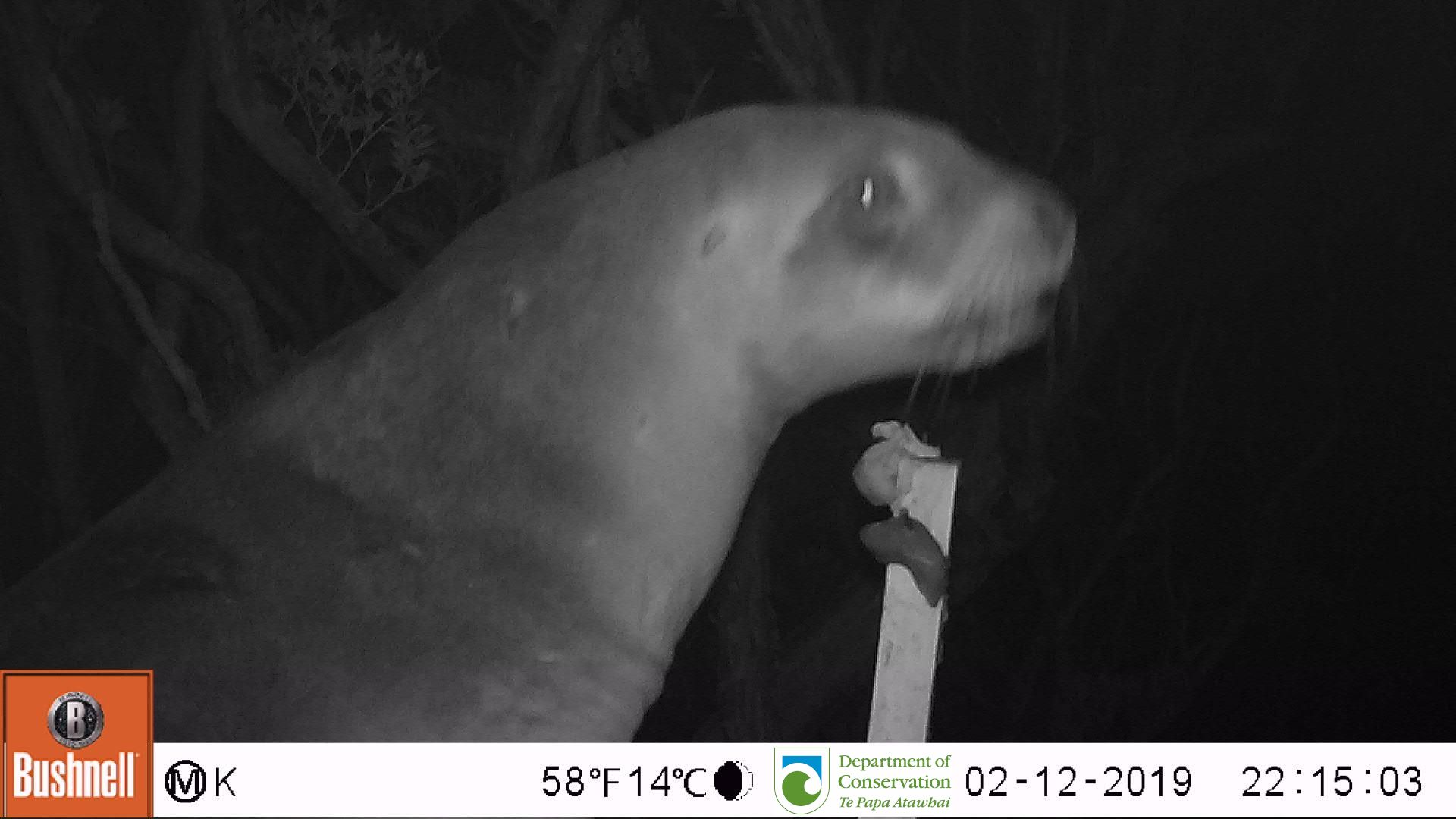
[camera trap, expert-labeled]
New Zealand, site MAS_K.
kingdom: Animalia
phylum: Chordata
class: Mammalia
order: Carnivora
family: Otariidae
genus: Phocarctos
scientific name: Phocarctos hookeri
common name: new zealand sea lion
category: sealion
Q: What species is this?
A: Sealion (new zealand sea lion) (Phocarctos hookeri).